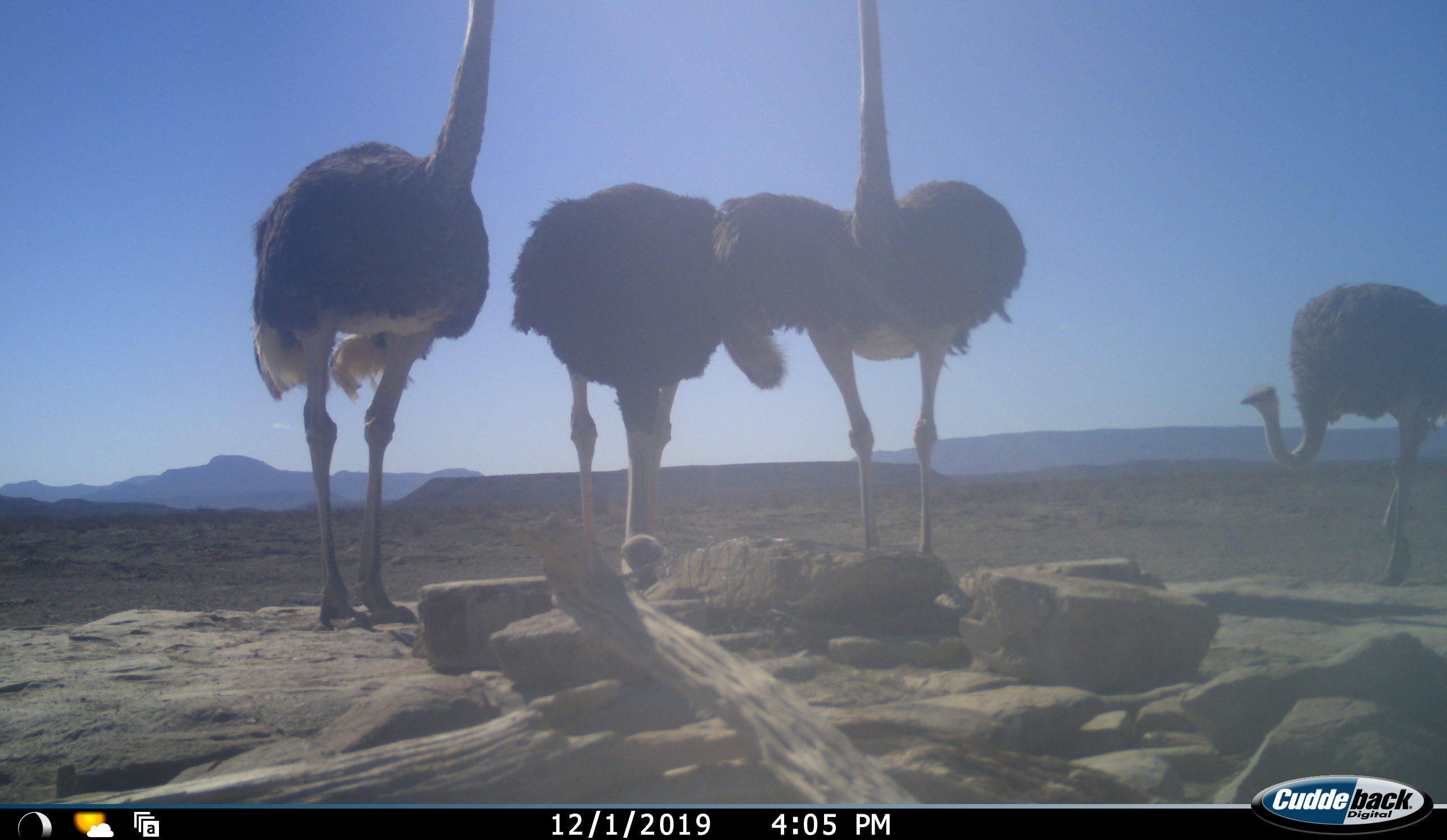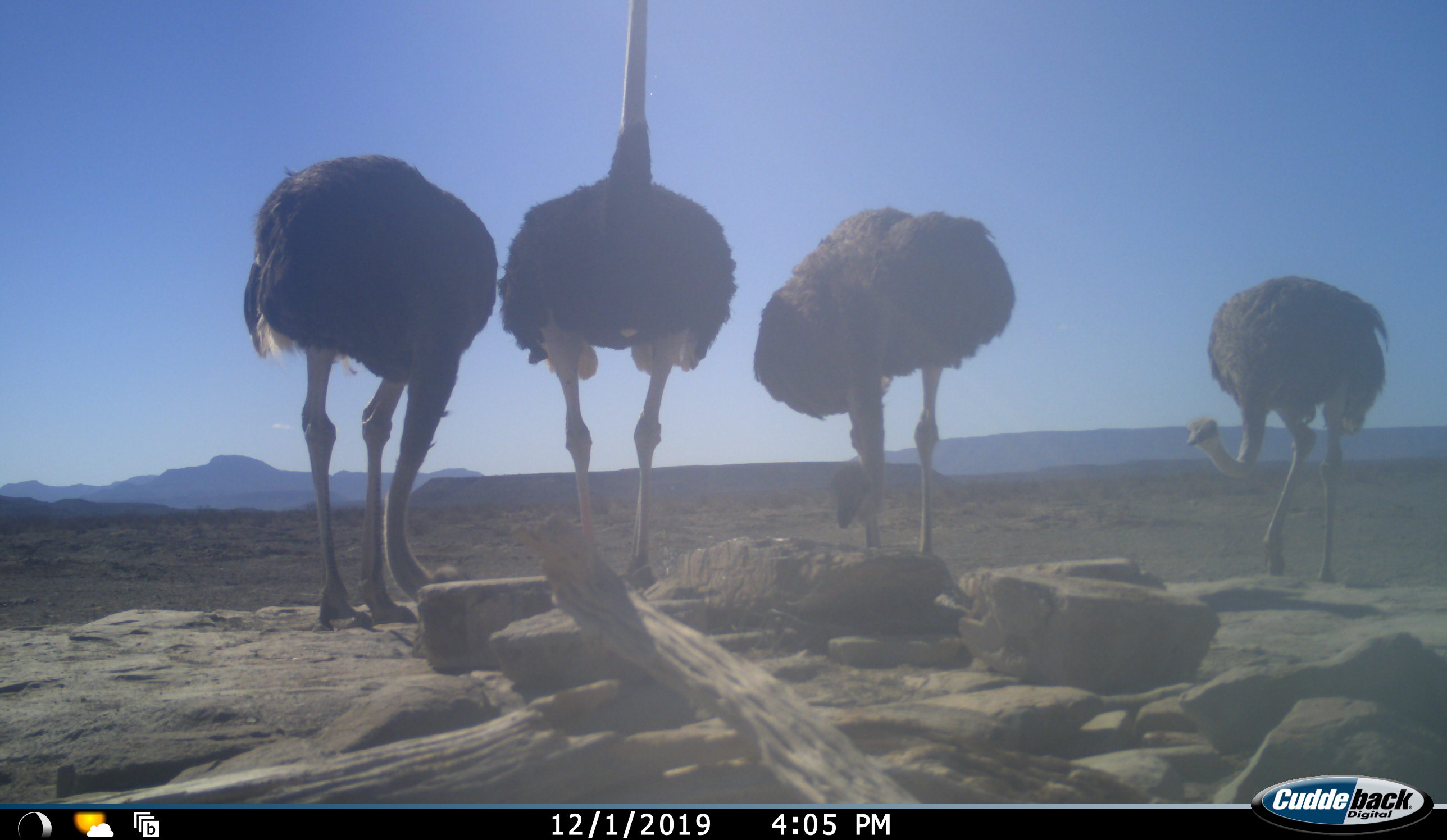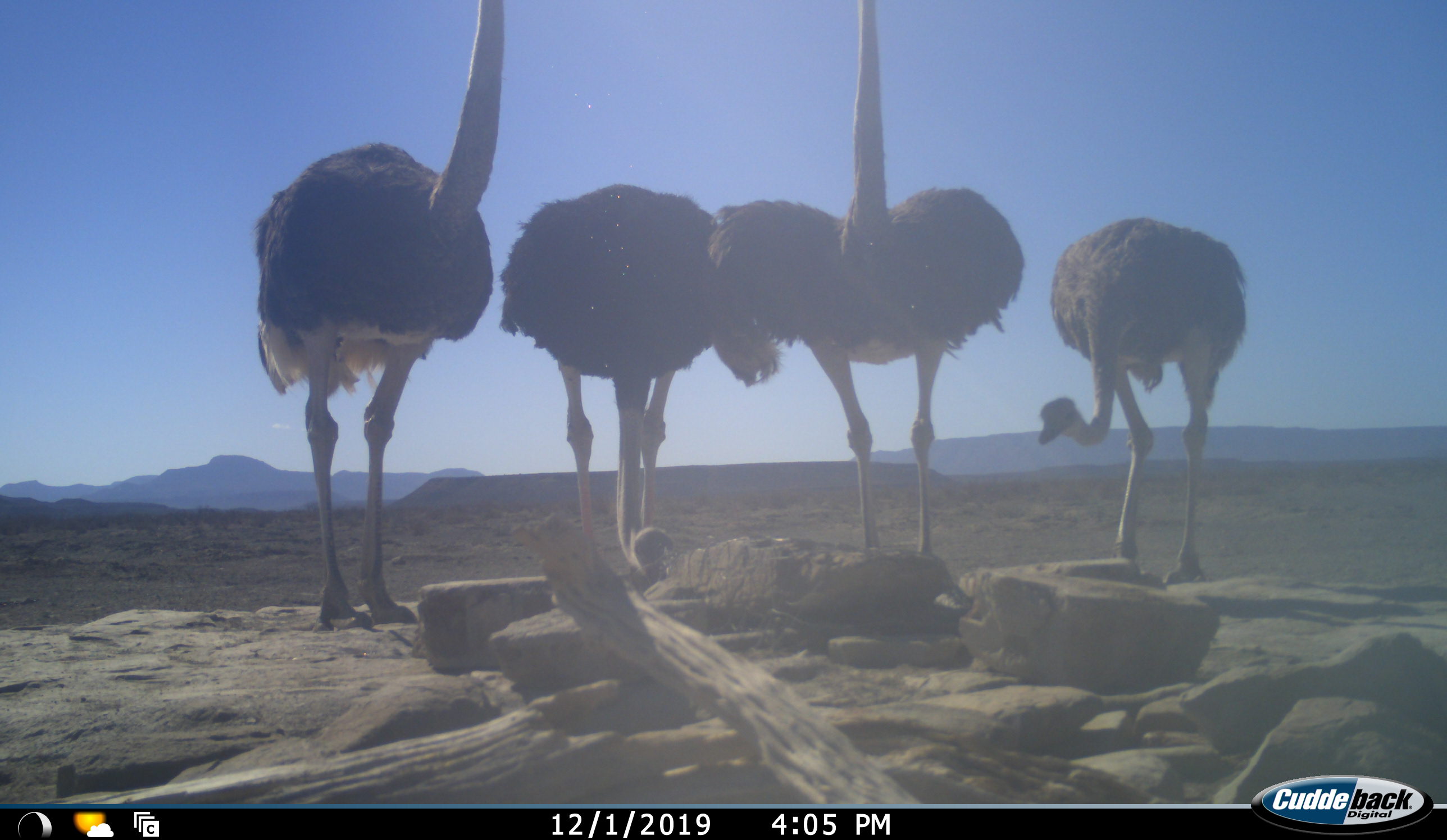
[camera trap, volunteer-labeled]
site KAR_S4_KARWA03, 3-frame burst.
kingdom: Animalia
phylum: Chordata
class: Aves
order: Struthioniformes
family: Struthionidae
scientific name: Struthionidae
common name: ostrich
Ostrich (Struthionidae), count 4. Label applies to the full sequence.